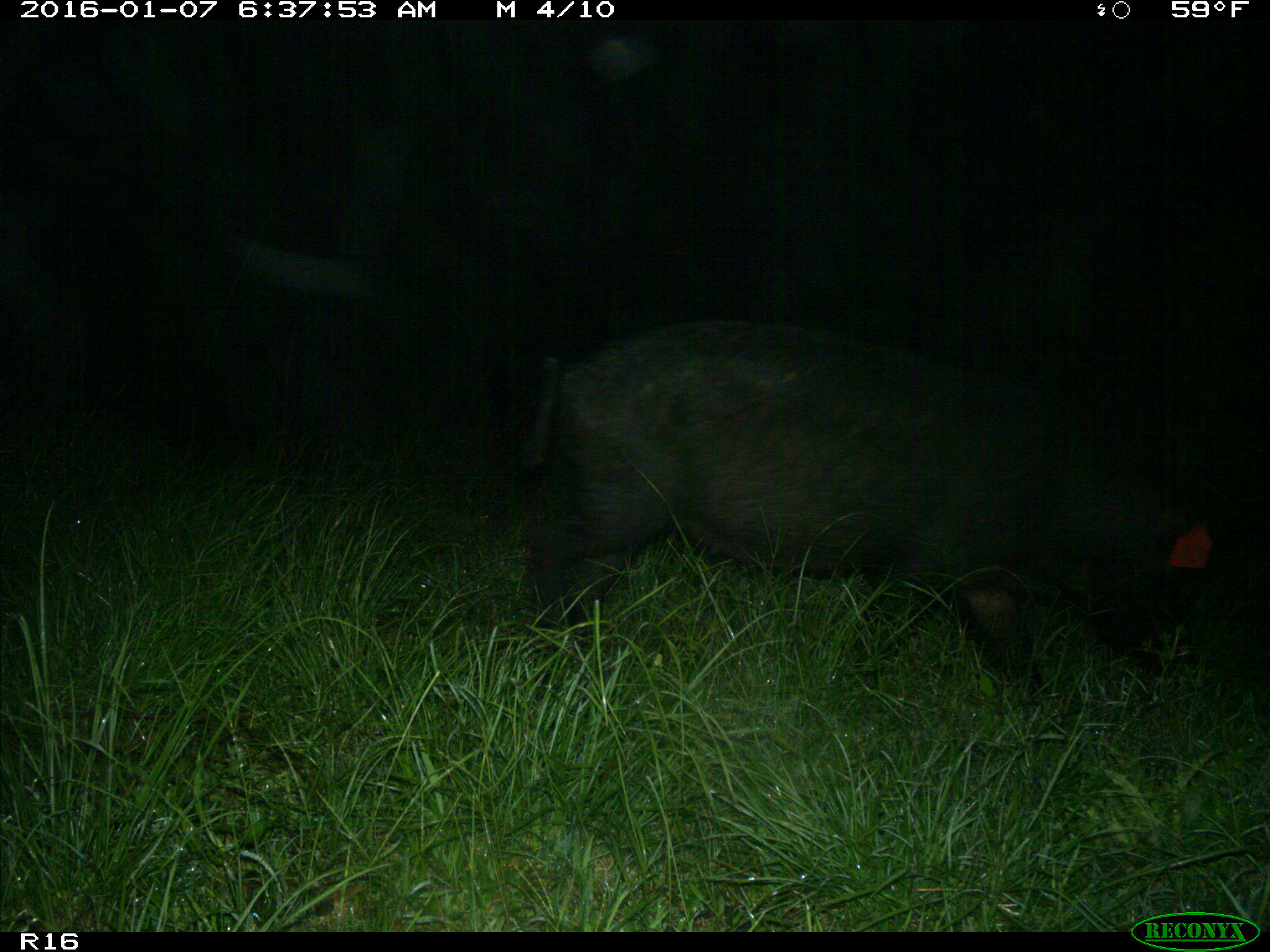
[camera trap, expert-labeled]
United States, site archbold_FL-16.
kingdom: Animalia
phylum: Chordata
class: Mammalia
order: Artiodactyla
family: Suidae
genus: Sus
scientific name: Sus scrofa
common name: wild boar